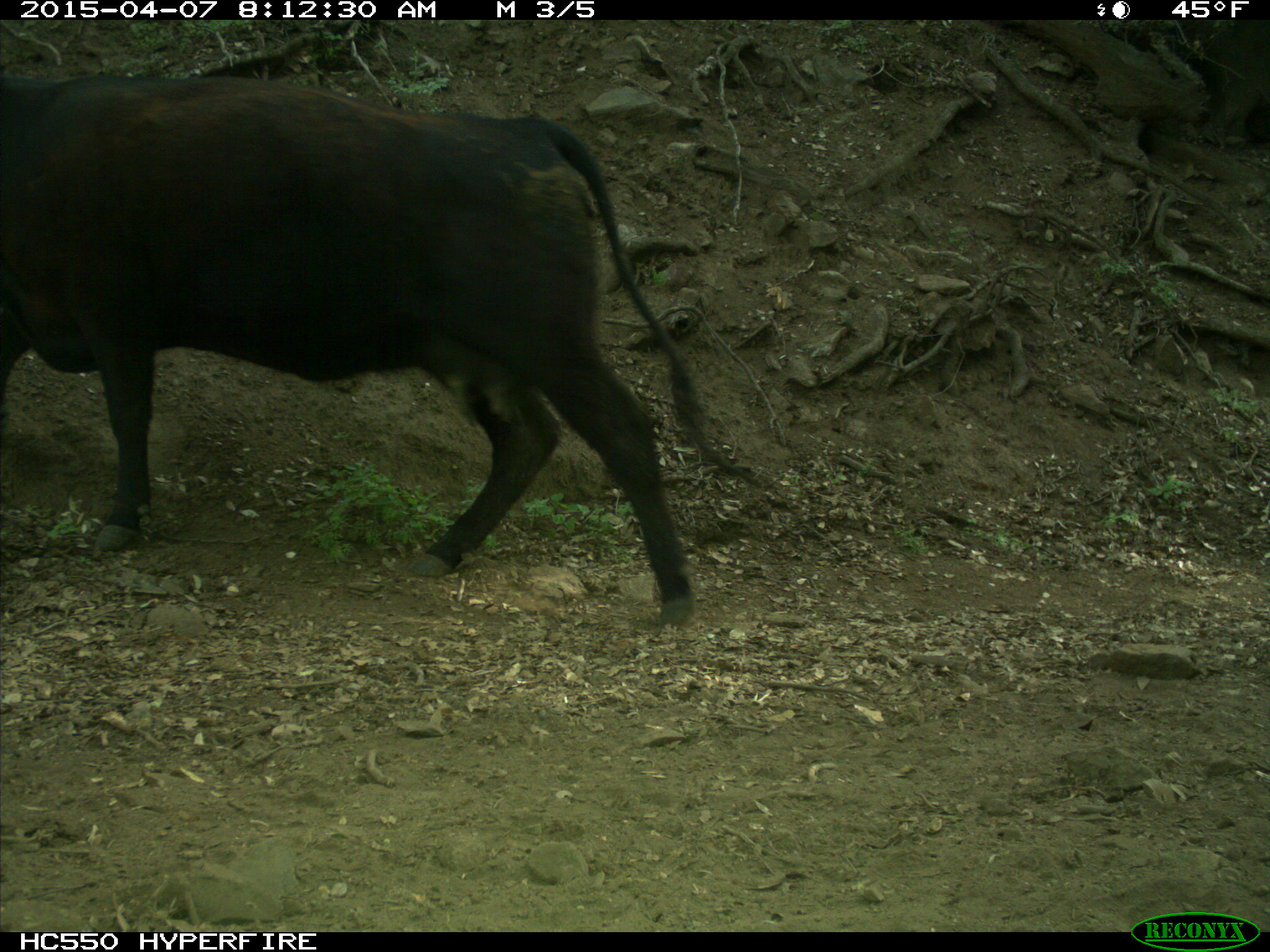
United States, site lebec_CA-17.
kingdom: Animalia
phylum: Chordata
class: Mammalia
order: Artiodactyla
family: Bovidae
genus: Bos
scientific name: Bos taurus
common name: domestic cow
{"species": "Bos taurus (domestic cow)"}